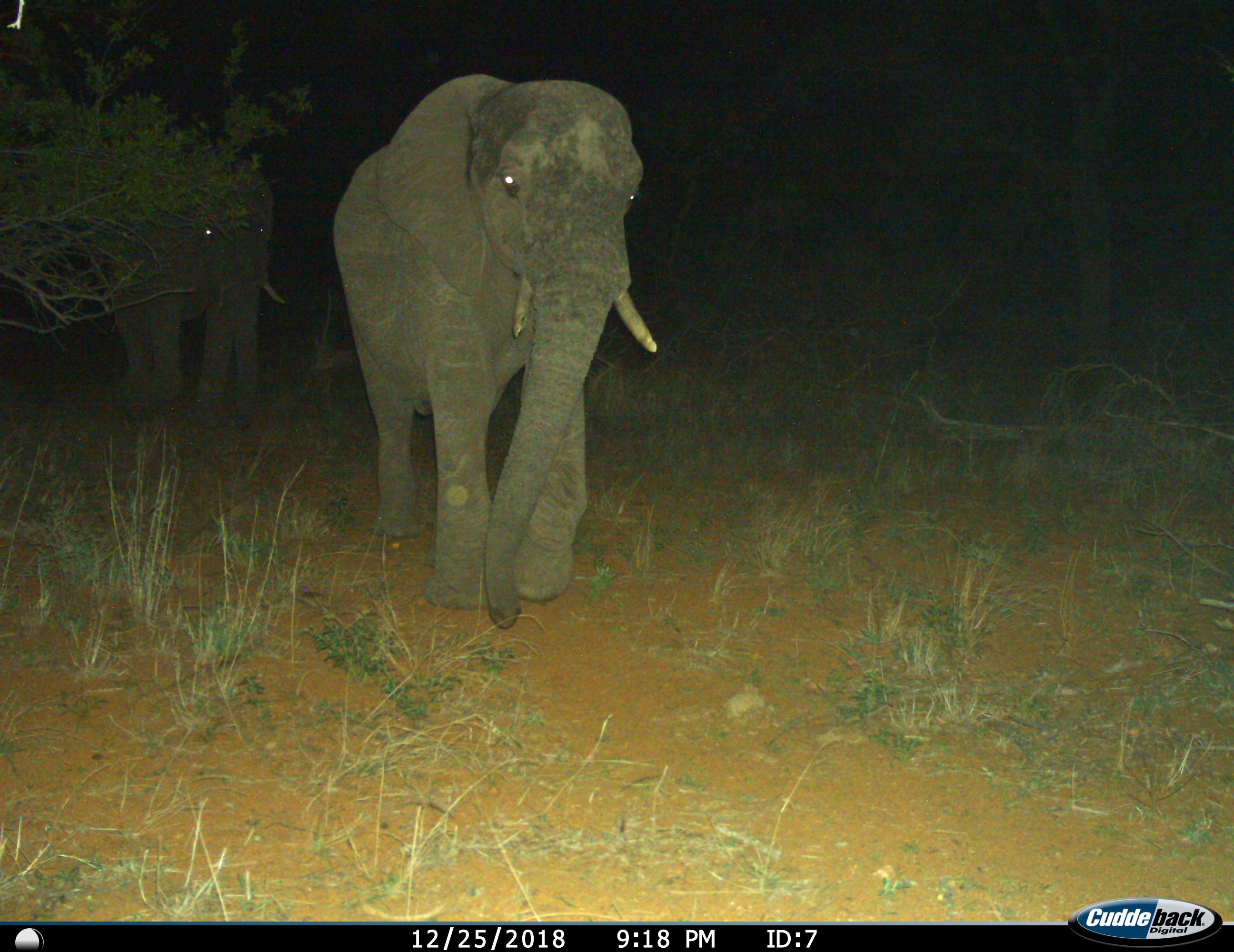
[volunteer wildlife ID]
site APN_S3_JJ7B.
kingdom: Animalia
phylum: Chordata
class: Mammalia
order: Proboscidea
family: Elephantidae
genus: Loxodonta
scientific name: Loxodonta africana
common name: african bush elephant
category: elephant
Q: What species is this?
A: Elephant (african bush elephant) (Loxodonta africana).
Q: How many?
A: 2.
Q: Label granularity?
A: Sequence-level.